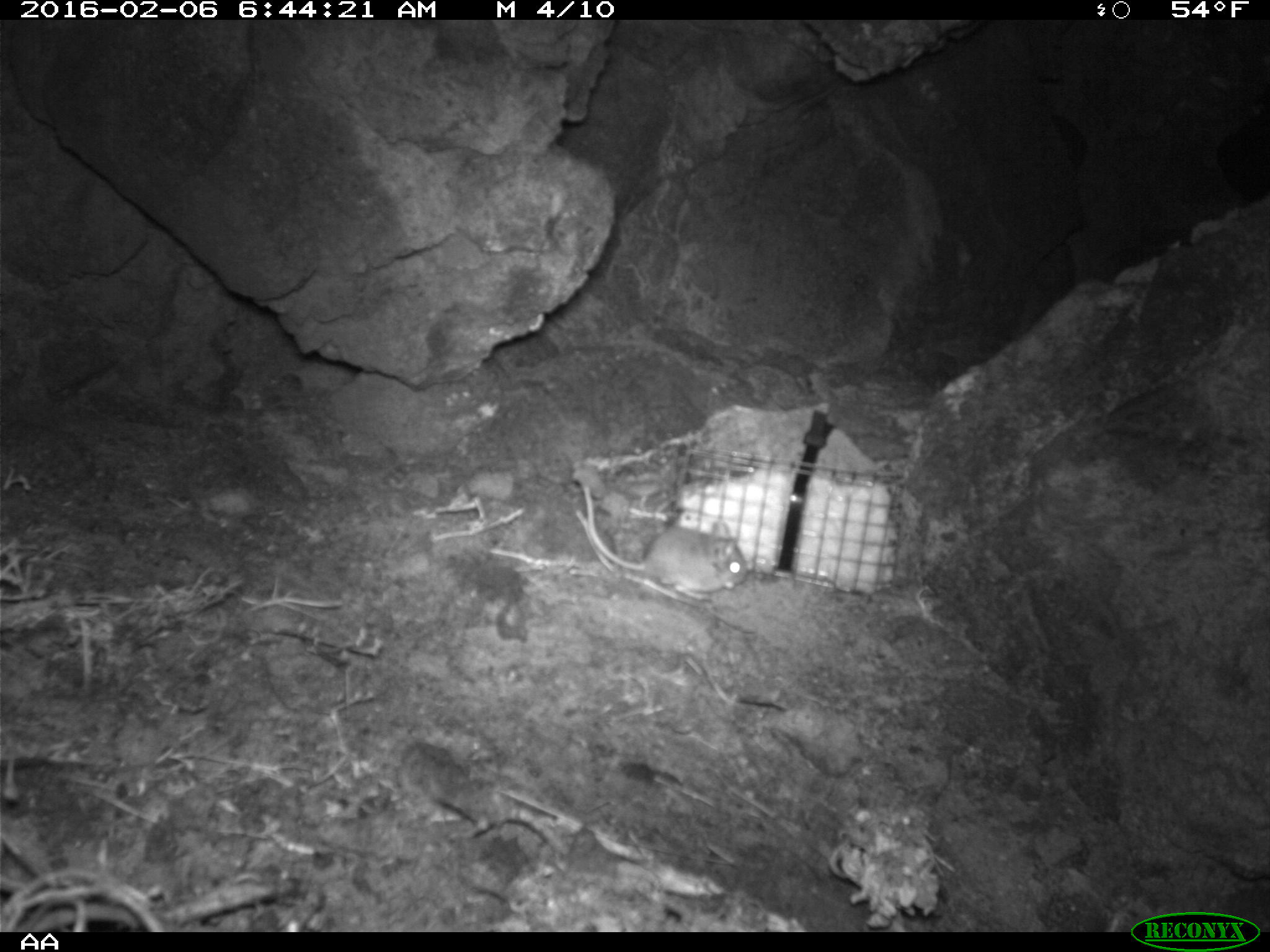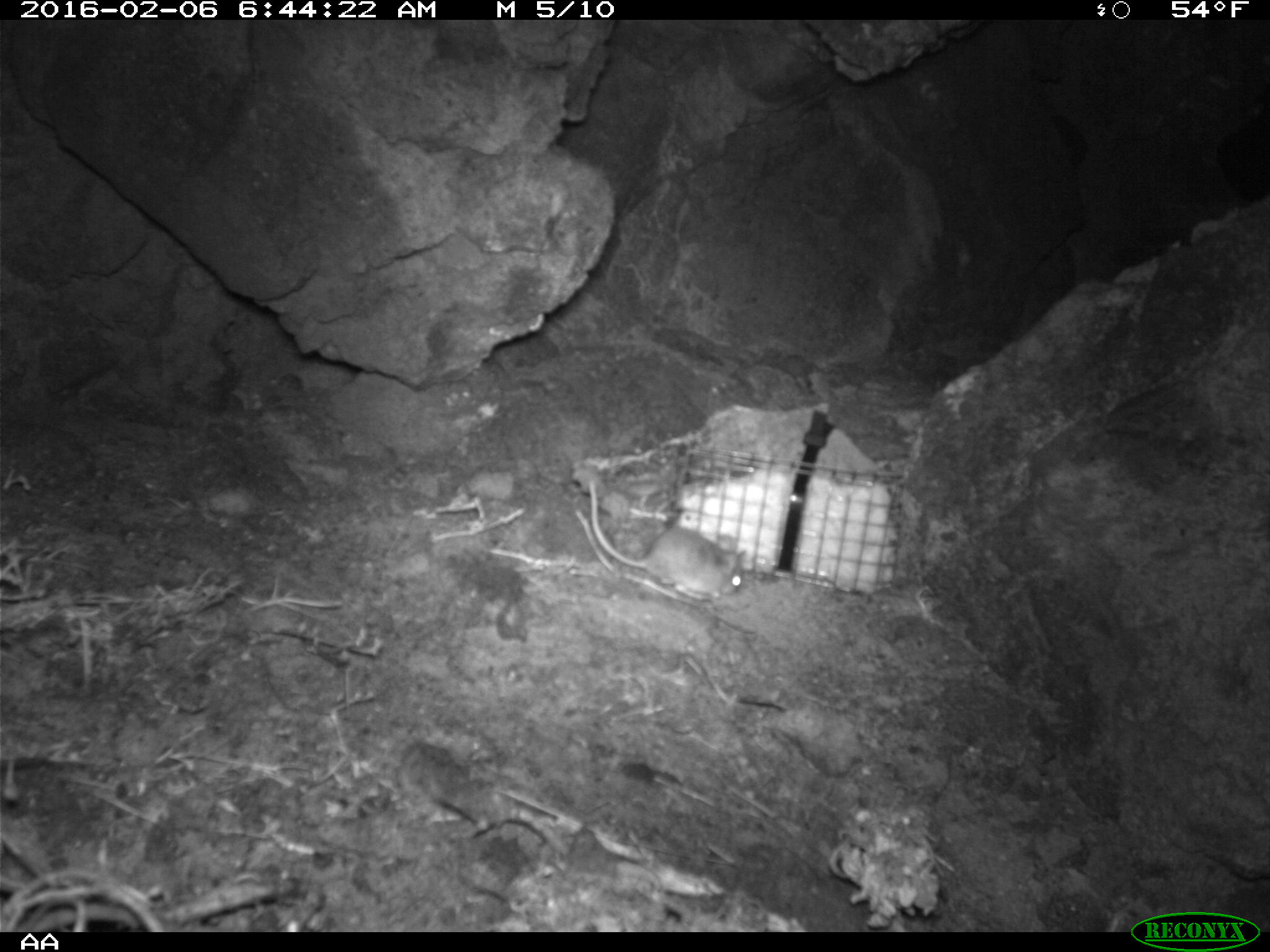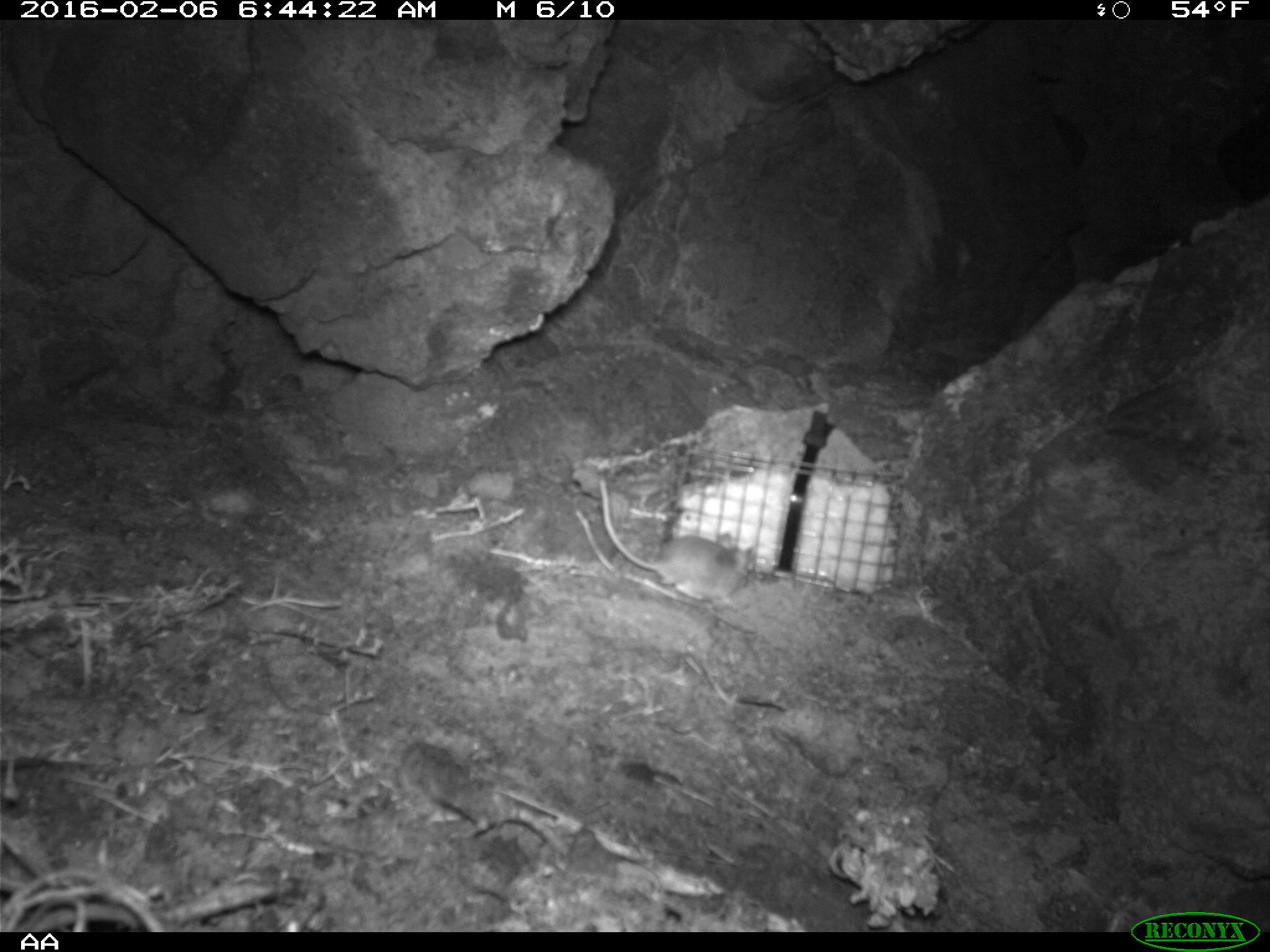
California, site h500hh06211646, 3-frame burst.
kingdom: Animalia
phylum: Chordata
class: Mammalia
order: Rodentia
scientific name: Rodentia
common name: rodent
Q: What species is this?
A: Rodent (Rodentia).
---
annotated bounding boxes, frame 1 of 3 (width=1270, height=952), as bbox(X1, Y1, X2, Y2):
rodent: bbox(583, 485, 748, 601)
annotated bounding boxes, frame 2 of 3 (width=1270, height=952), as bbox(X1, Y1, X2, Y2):
rodent: bbox(588, 479, 746, 601)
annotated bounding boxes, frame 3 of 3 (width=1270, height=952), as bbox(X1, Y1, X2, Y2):
rodent: bbox(598, 478, 755, 607)